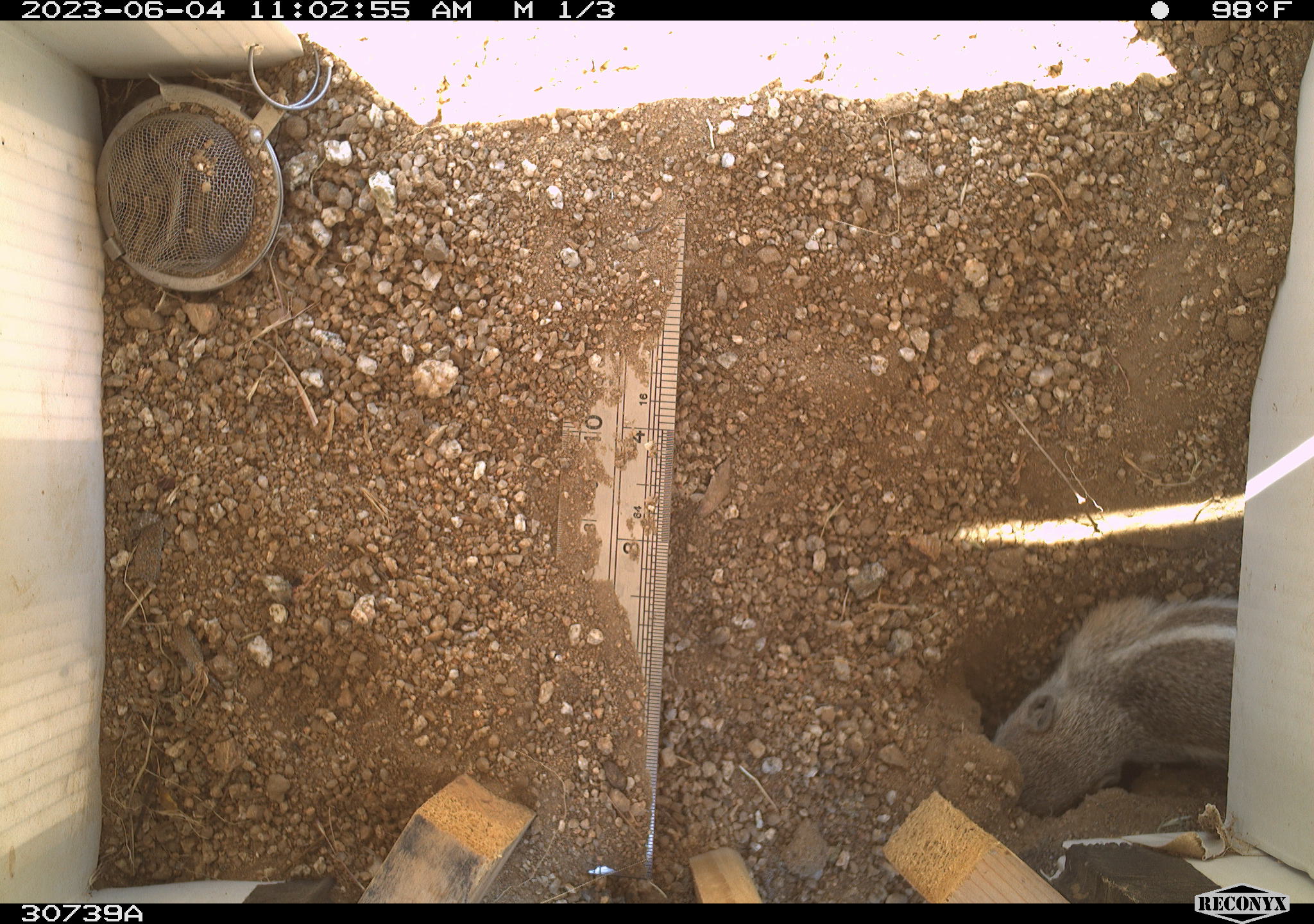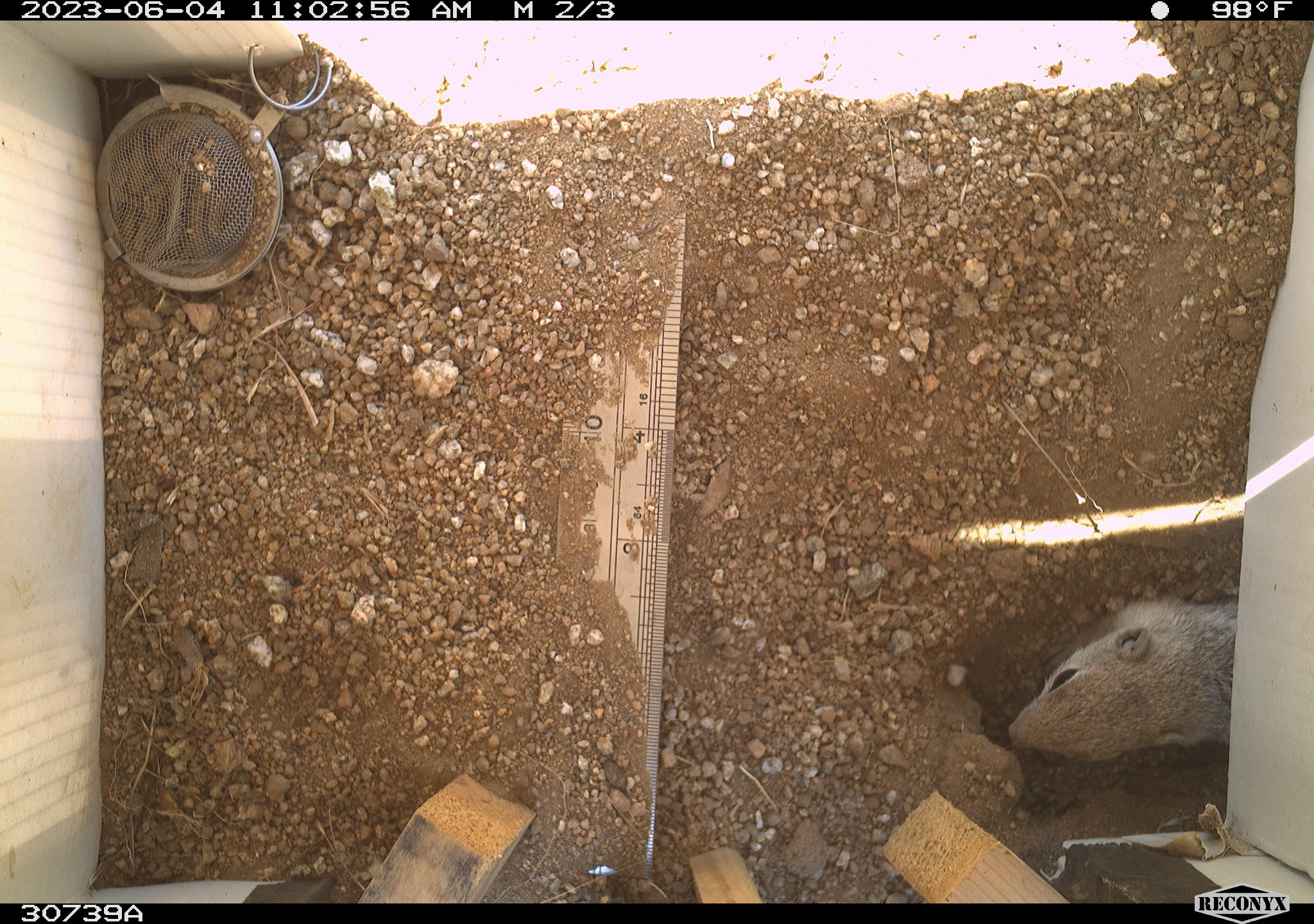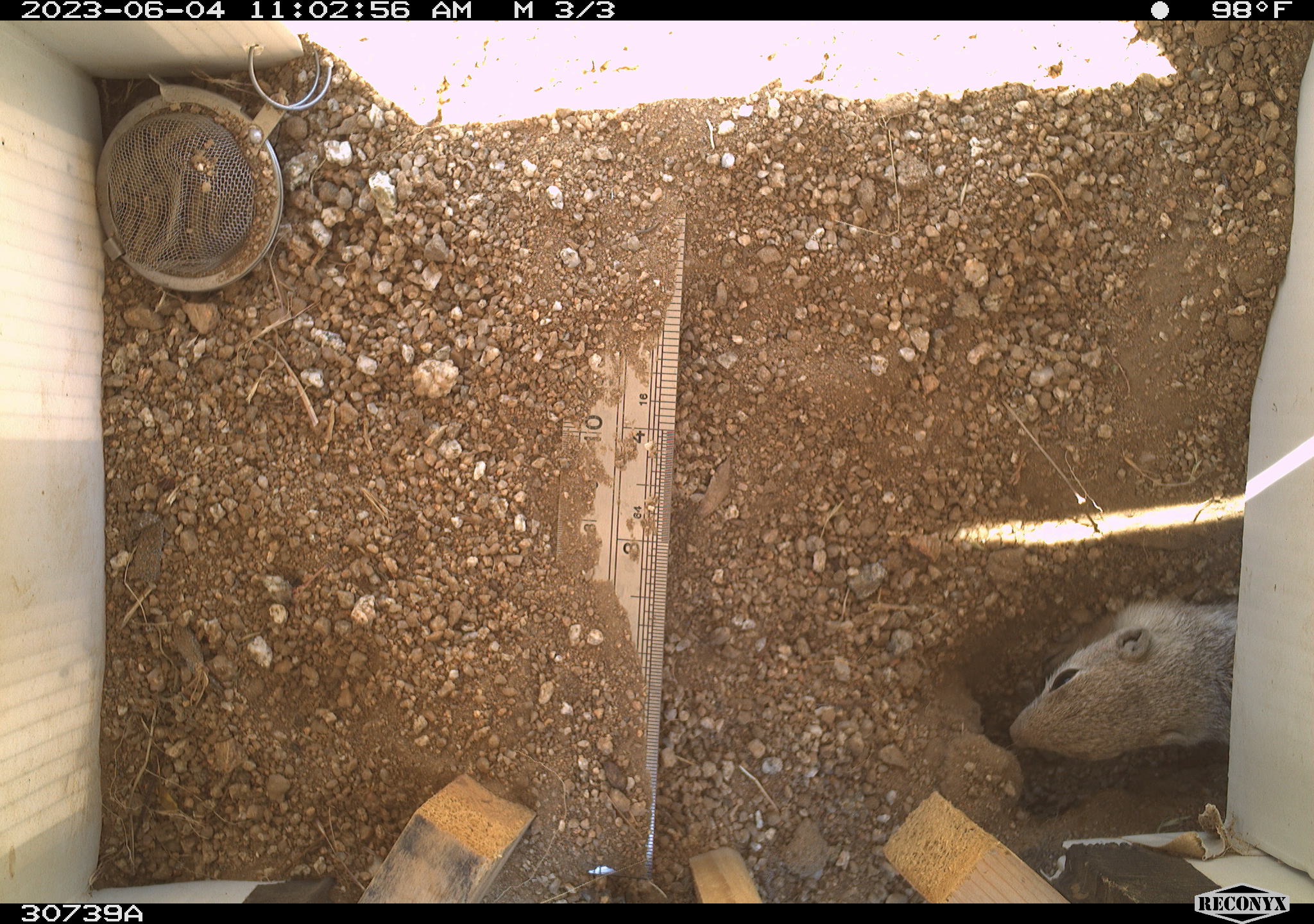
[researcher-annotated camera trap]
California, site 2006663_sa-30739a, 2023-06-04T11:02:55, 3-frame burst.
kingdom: Animalia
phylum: Chordata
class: Mammalia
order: Rodentia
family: Sciuridae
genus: Ammospermophilus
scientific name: Ammospermophilus leucurus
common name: white-tailed antelope squirrel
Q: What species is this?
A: White-tailed antelope squirrel (Ammospermophilus leucurus).